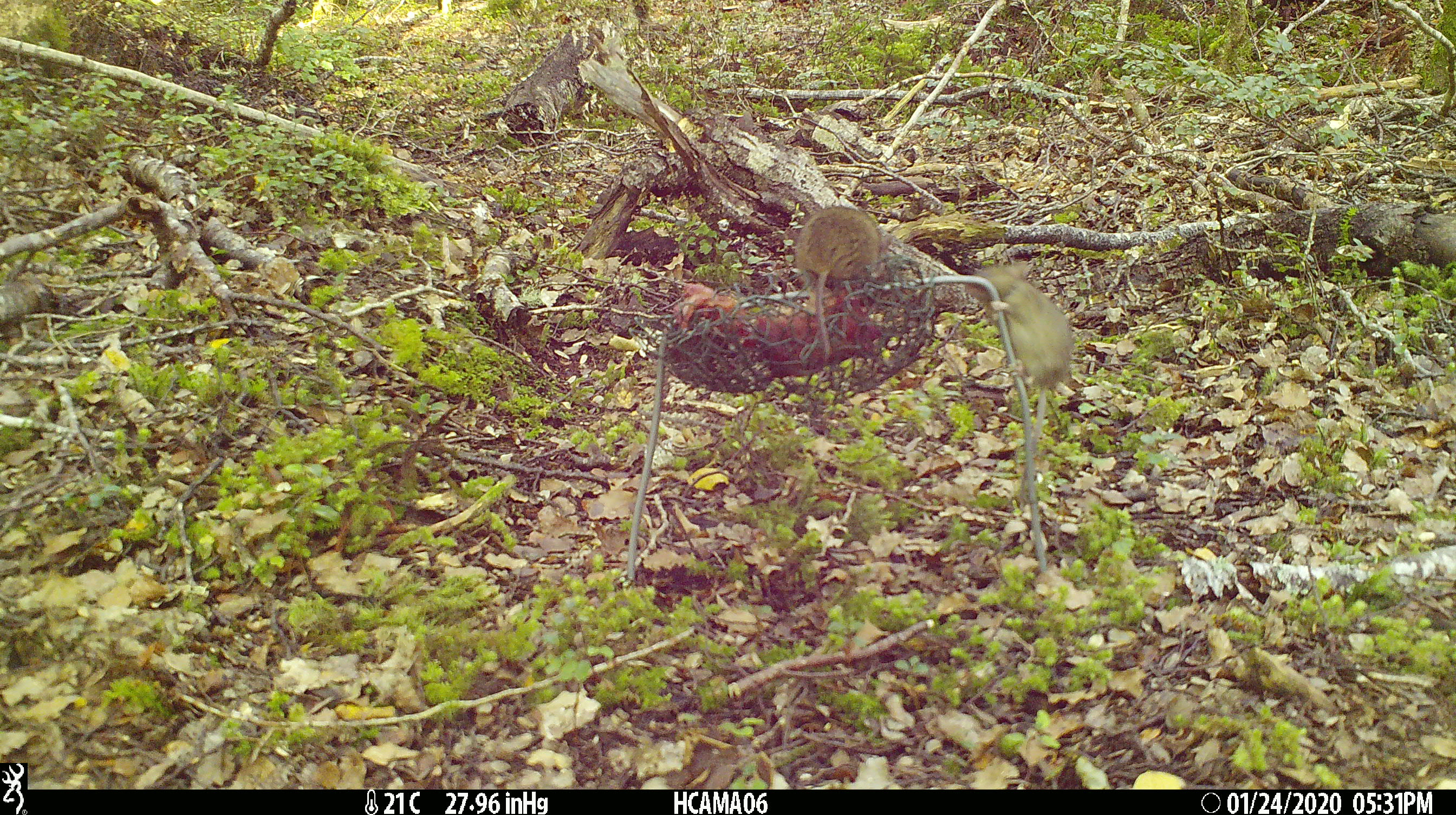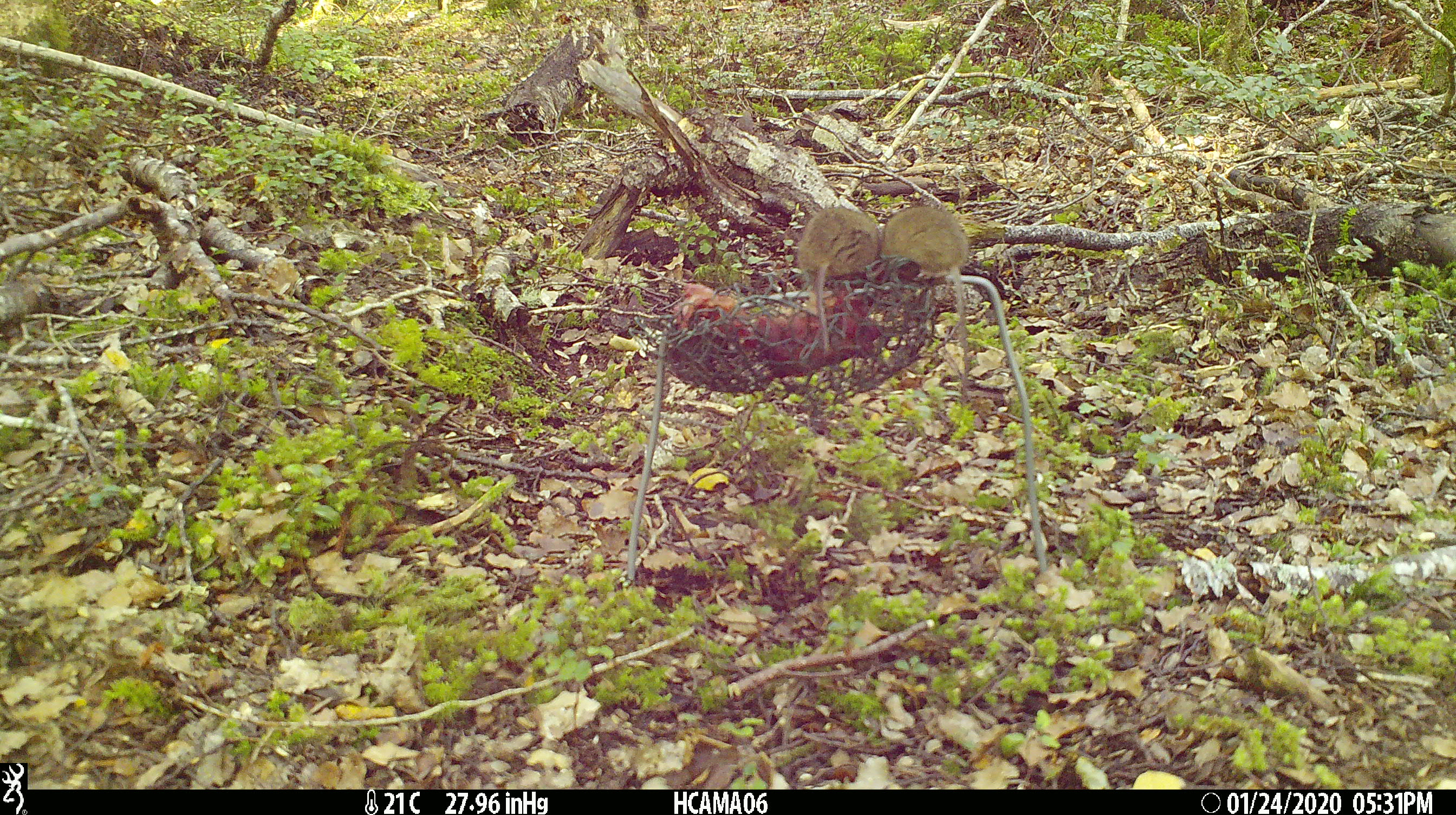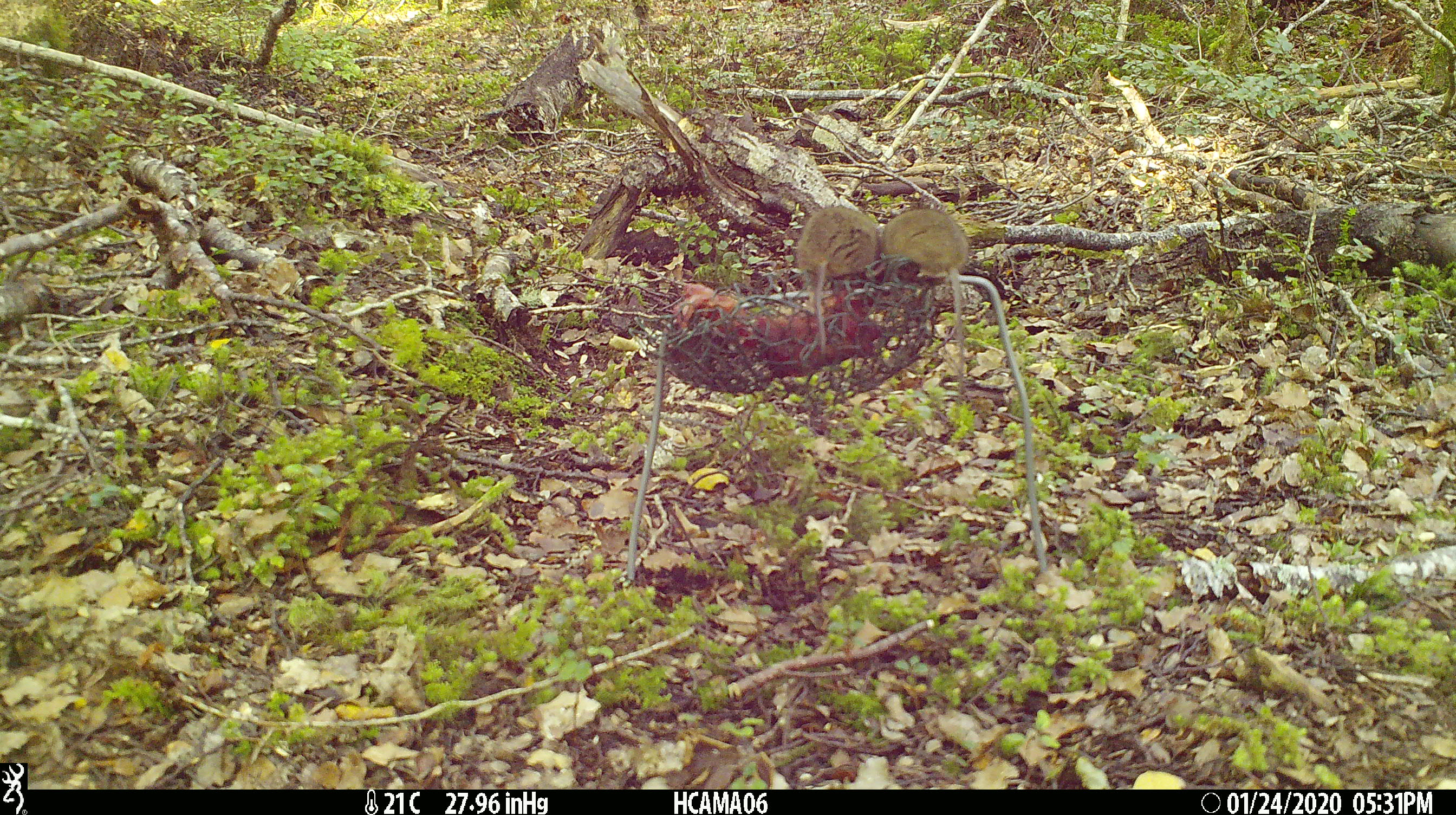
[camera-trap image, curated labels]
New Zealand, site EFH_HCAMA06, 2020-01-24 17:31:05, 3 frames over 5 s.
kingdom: Animalia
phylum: Chordata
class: Mammalia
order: Rodentia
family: Muridae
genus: Mus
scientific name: Mus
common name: mouse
Mouse (Mus).